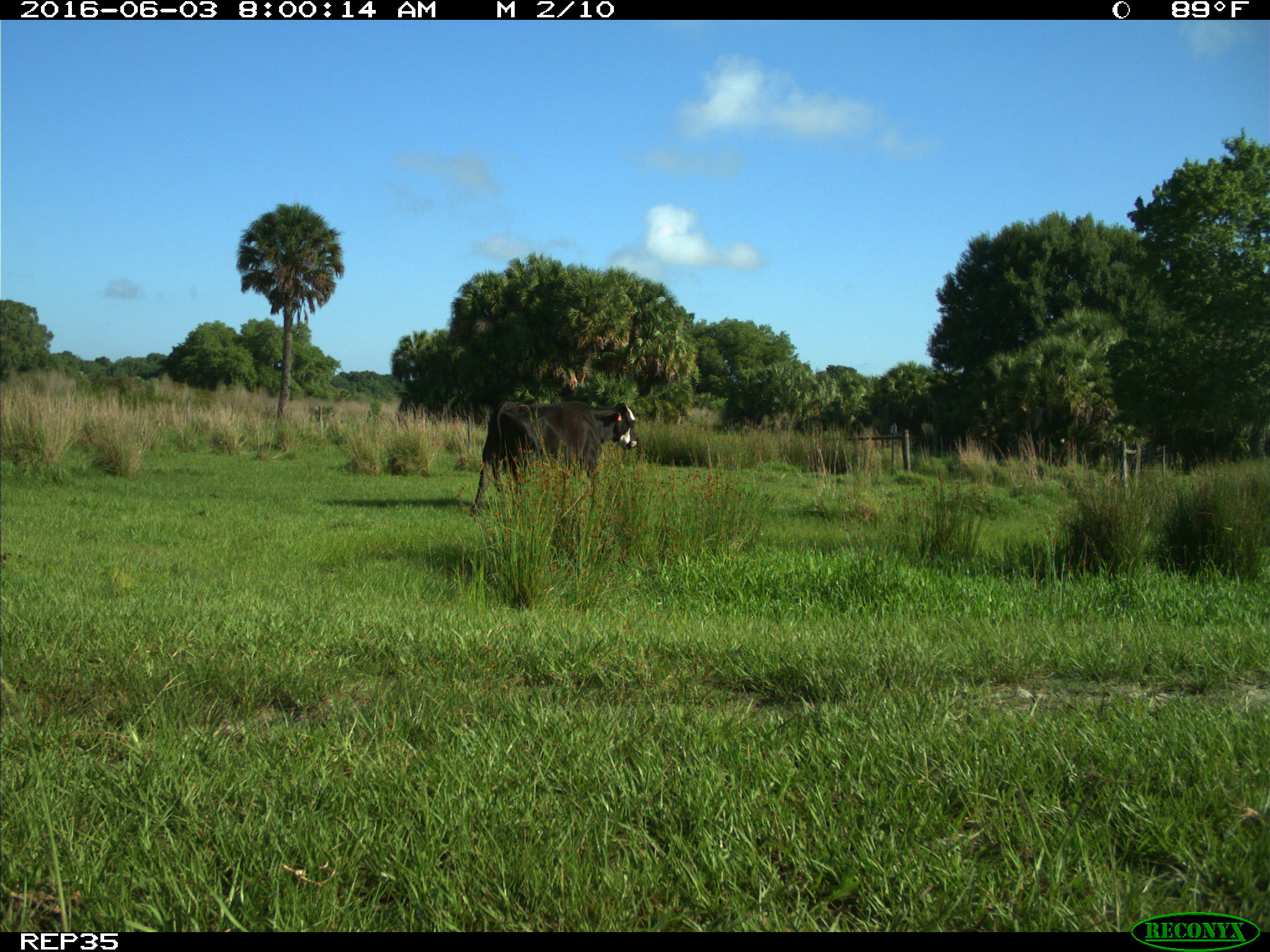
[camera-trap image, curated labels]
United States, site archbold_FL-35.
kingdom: Animalia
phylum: Chordata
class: Mammalia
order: Artiodactyla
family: Bovidae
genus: Bos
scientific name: Bos taurus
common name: domestic cow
Bos taurus (domestic cow).